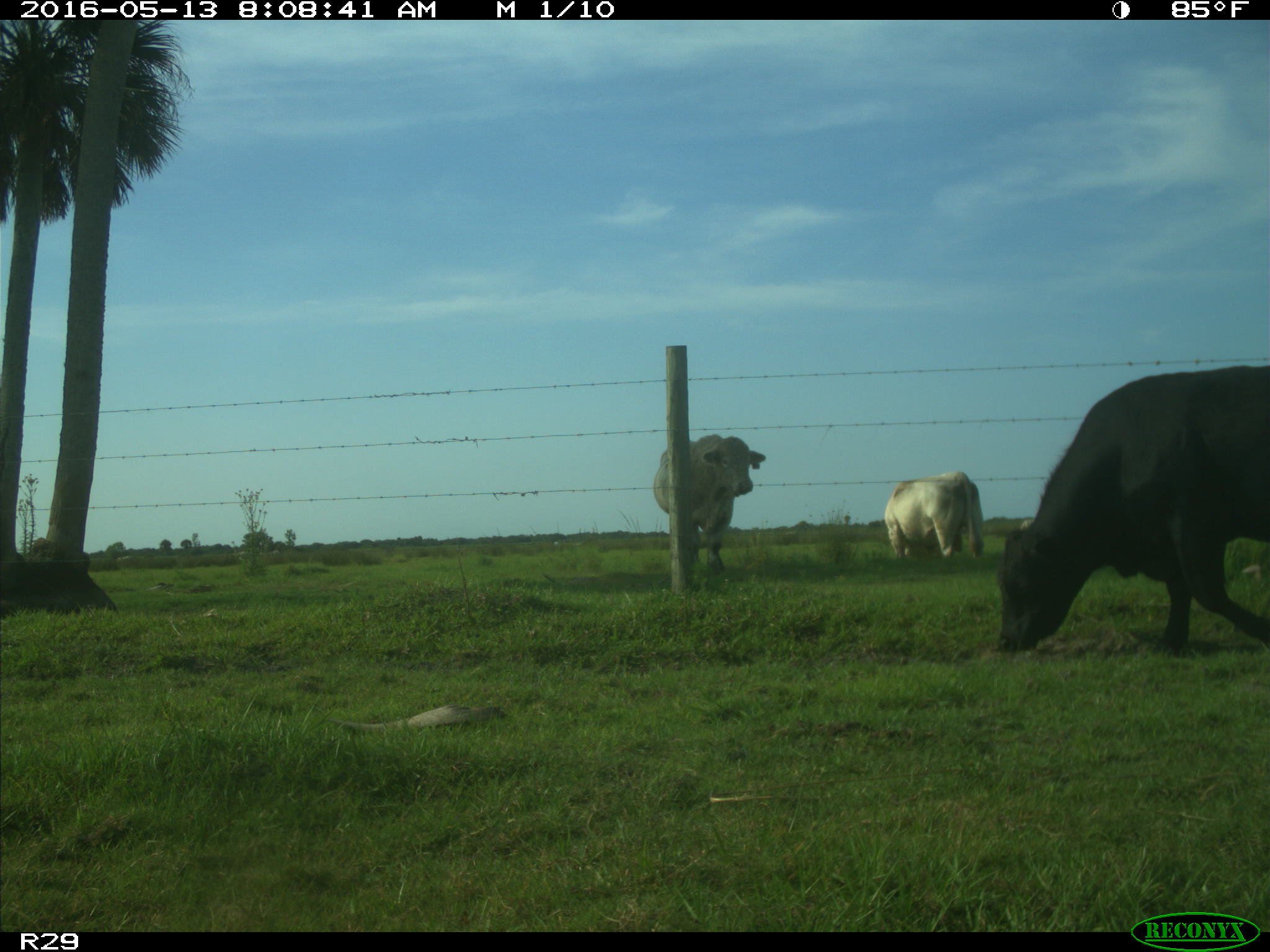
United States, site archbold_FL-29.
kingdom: Animalia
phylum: Chordata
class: Mammalia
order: Artiodactyla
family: Bovidae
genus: Bos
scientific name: Bos taurus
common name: domestic cow